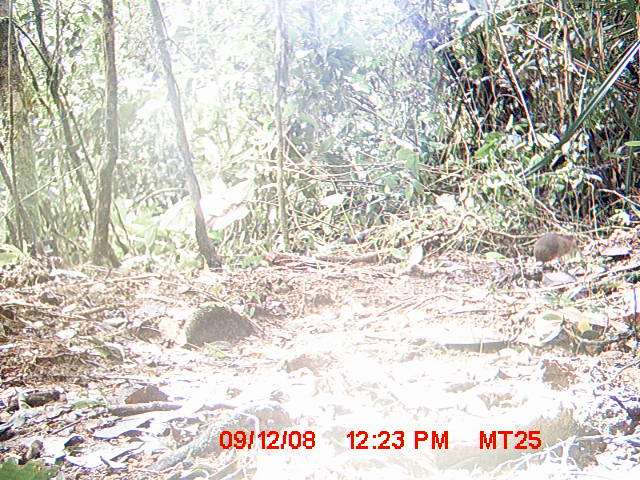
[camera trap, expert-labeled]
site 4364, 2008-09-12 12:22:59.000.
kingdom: Animalia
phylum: Chordata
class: Mammalia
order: Rodentia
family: Muridae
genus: Rattus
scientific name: Rattus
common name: rodent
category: unknown rat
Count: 1.